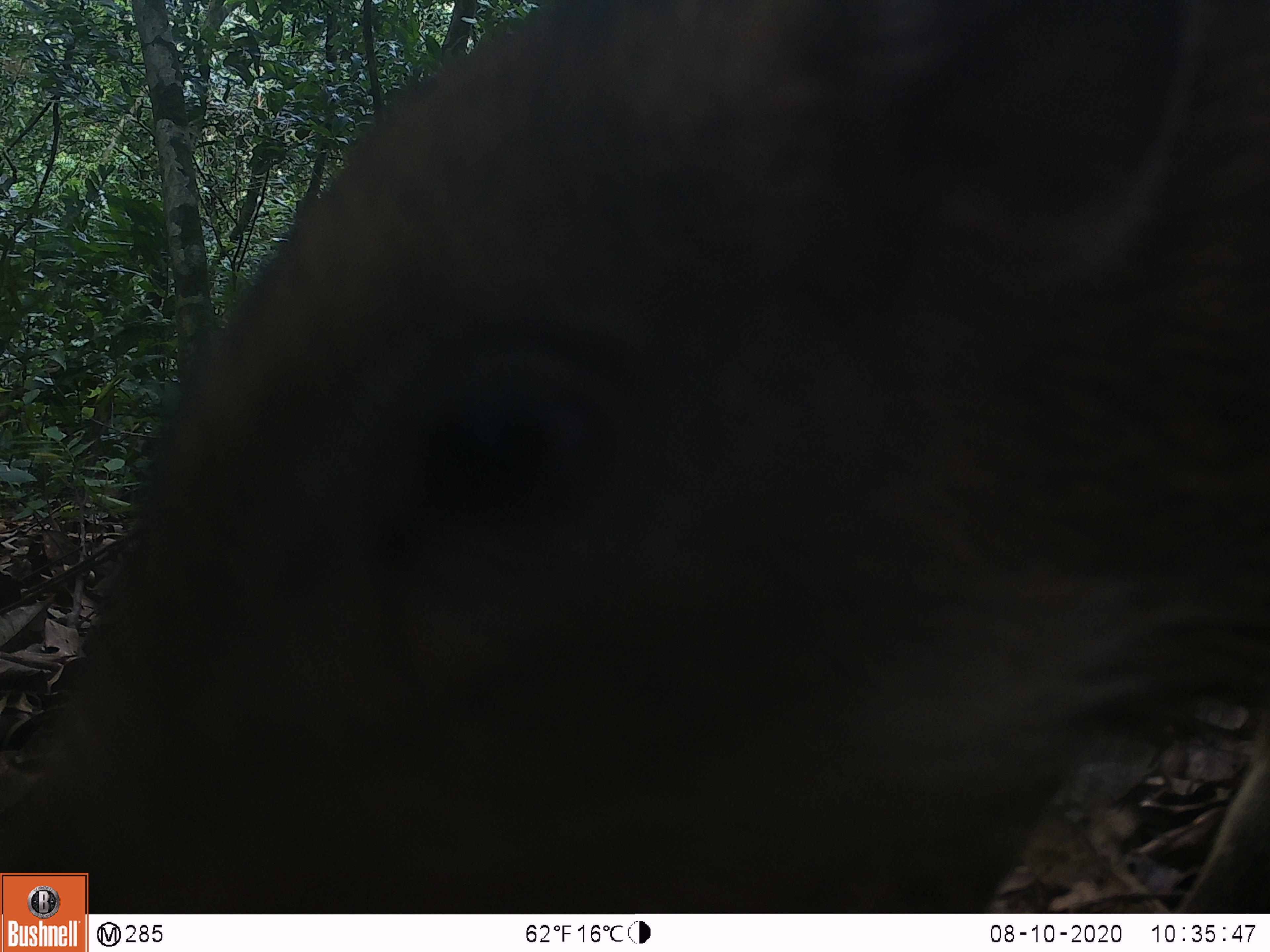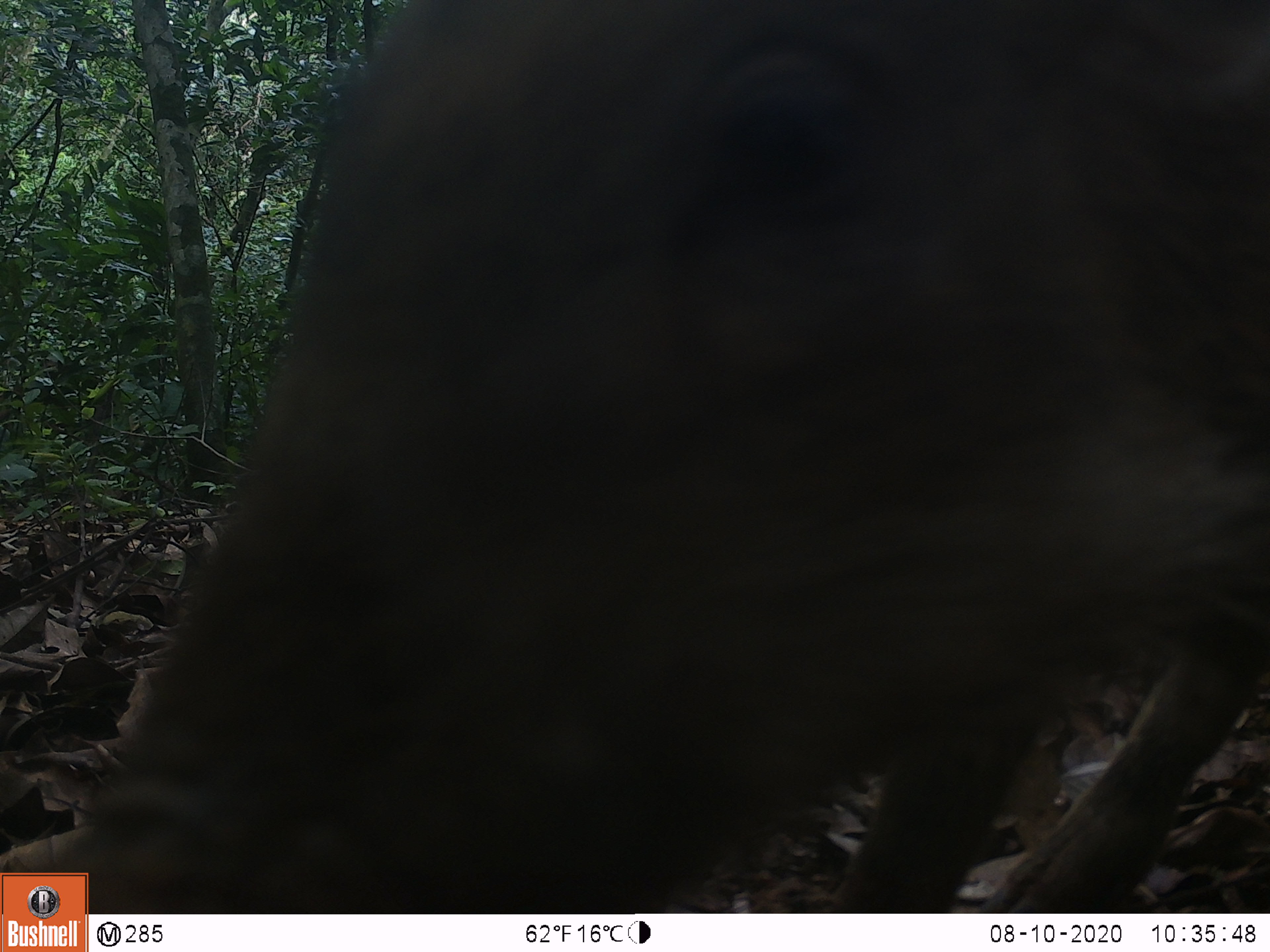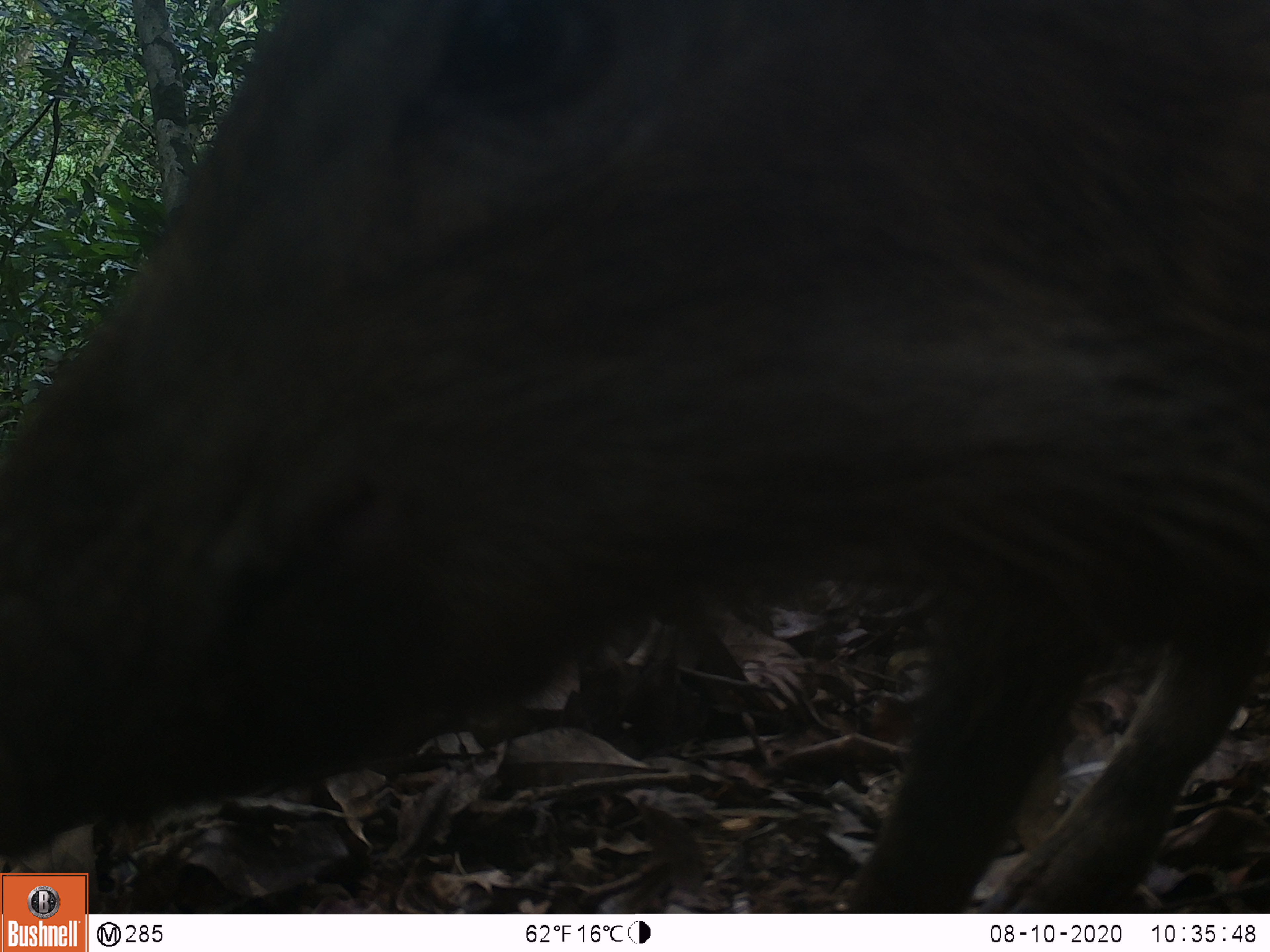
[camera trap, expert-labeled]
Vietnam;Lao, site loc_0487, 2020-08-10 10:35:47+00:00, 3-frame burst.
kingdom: Animalia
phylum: Chordata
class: Mammalia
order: Artiodactyla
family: Suidae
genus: Sus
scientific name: Sus scrofa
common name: eurasian wild pig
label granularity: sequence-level